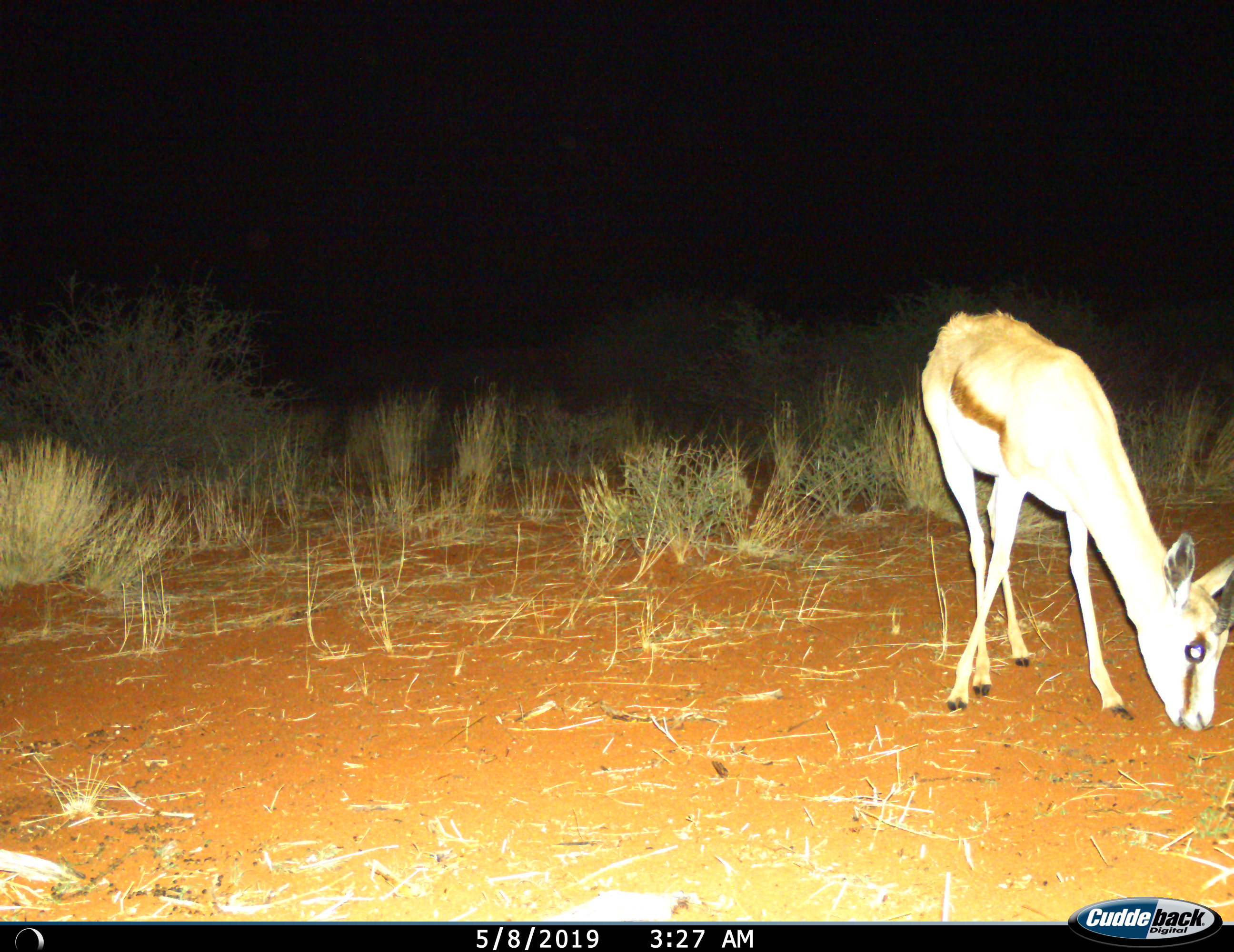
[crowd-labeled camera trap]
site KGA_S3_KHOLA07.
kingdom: Animalia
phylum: Chordata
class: Mammalia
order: Artiodactyla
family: Bovidae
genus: Antidorcas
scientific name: Antidorcas marsupialis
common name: springbok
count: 1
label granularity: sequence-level